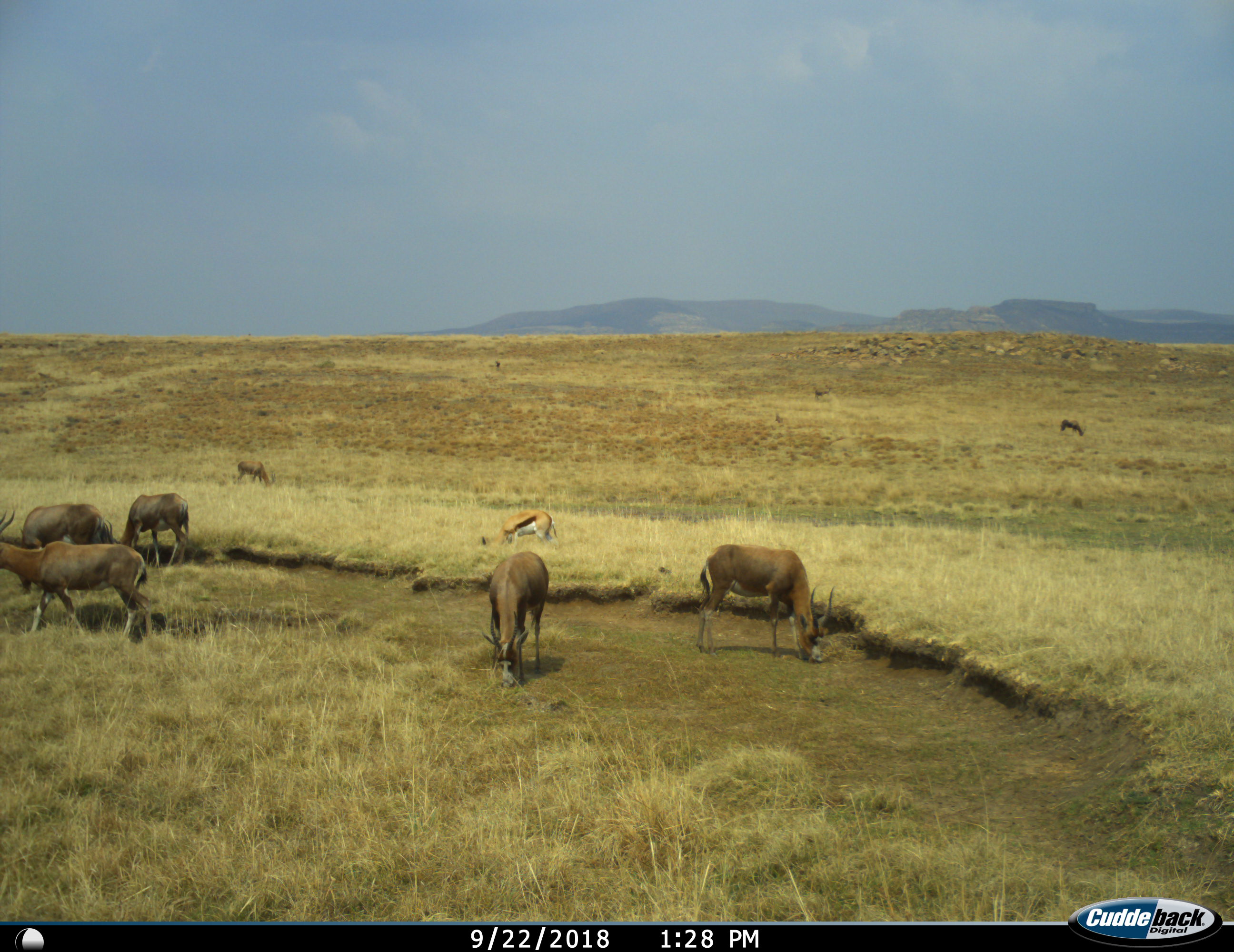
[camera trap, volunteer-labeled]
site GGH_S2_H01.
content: unidentified animal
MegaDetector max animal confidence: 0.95